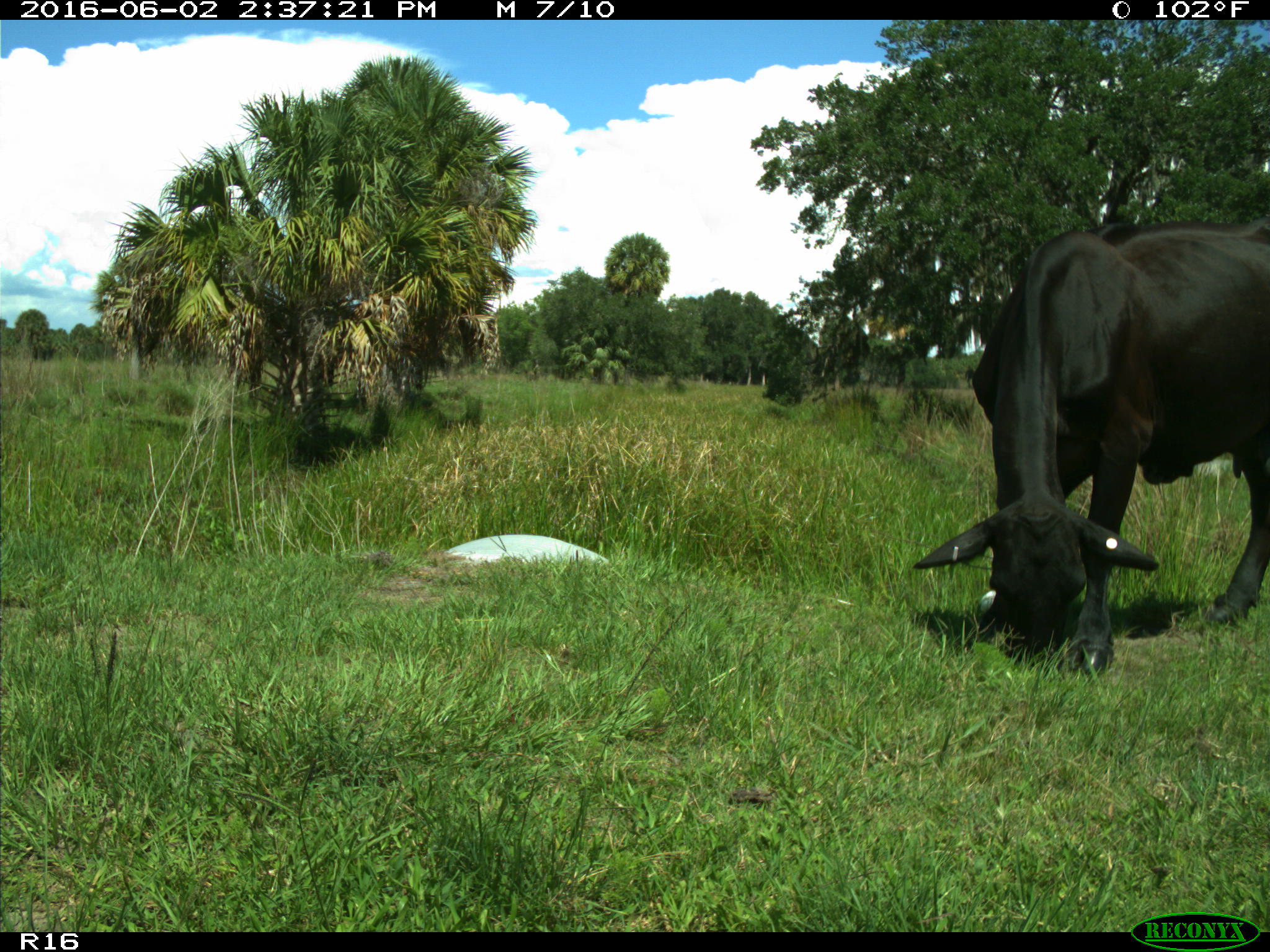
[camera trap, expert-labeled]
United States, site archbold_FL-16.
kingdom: Animalia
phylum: Chordata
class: Mammalia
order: Artiodactyla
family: Bovidae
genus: Bos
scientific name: Bos taurus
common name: domestic cow